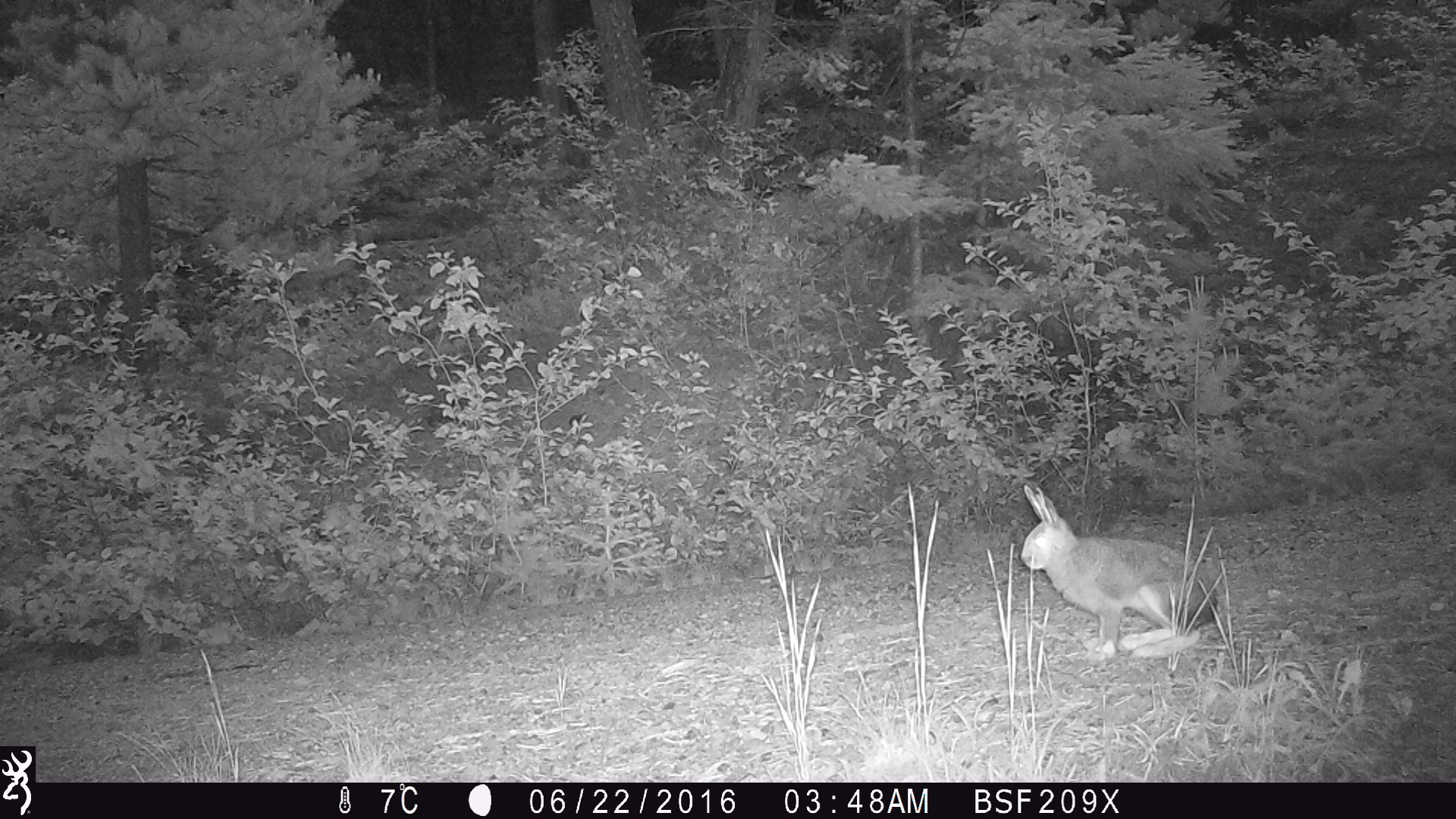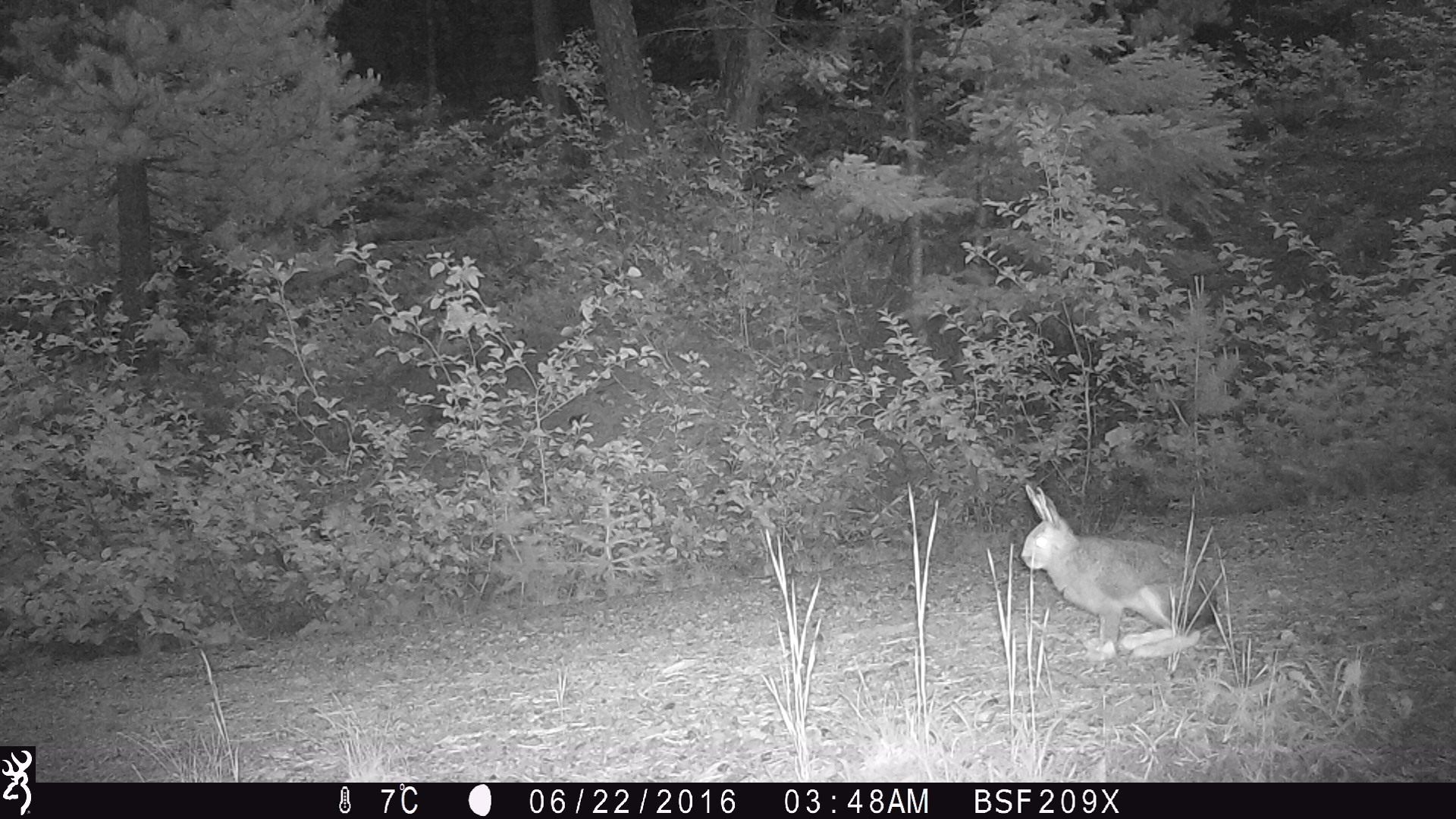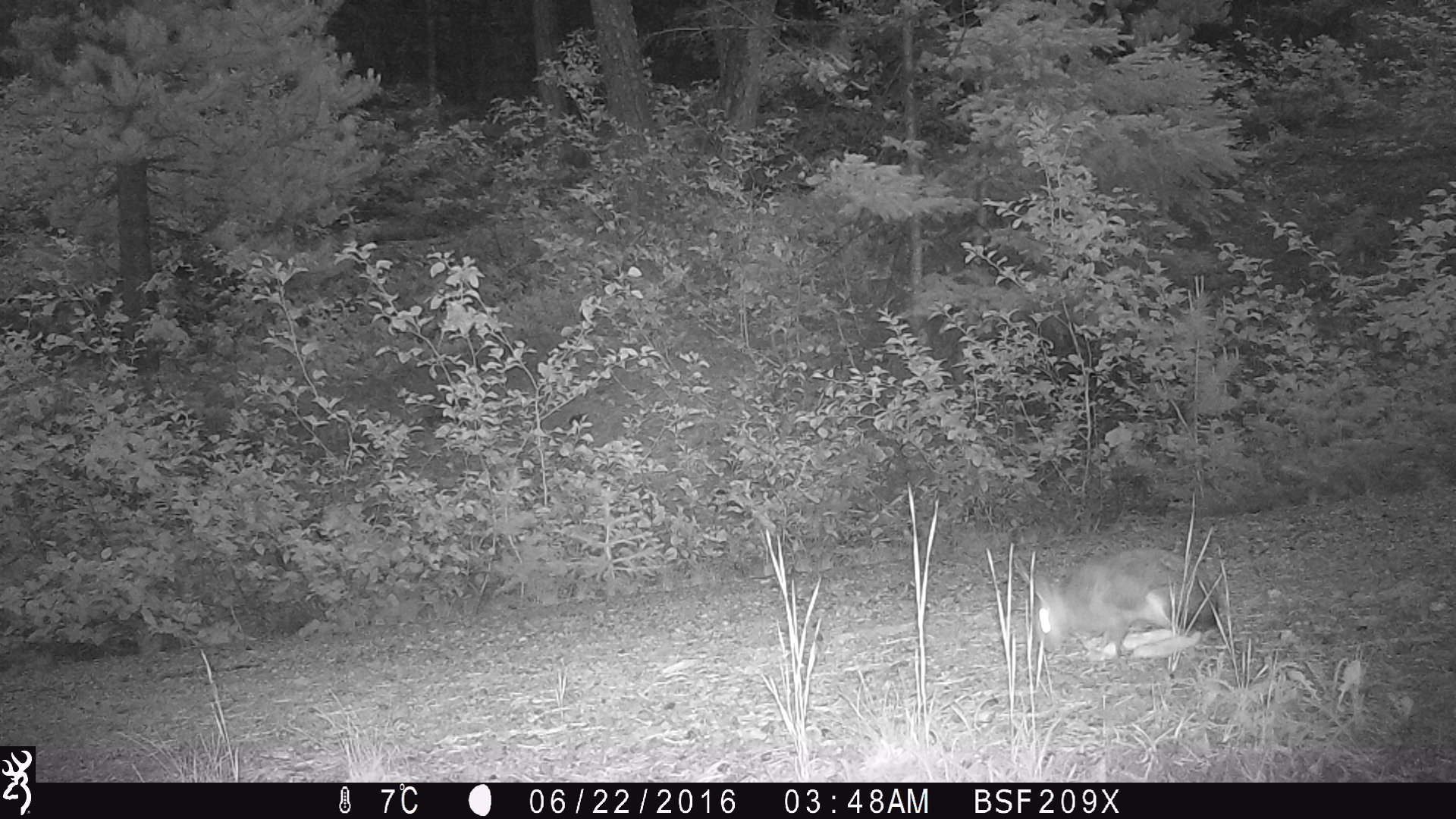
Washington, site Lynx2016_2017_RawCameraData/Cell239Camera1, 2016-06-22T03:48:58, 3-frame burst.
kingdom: Animalia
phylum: Chordata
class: Mammalia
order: Lagomorpha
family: Leporidae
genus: Lepus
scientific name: Lepus americanus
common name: snowshoe hare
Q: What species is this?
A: Lepus americanus (snowshoe hare).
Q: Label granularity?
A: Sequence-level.